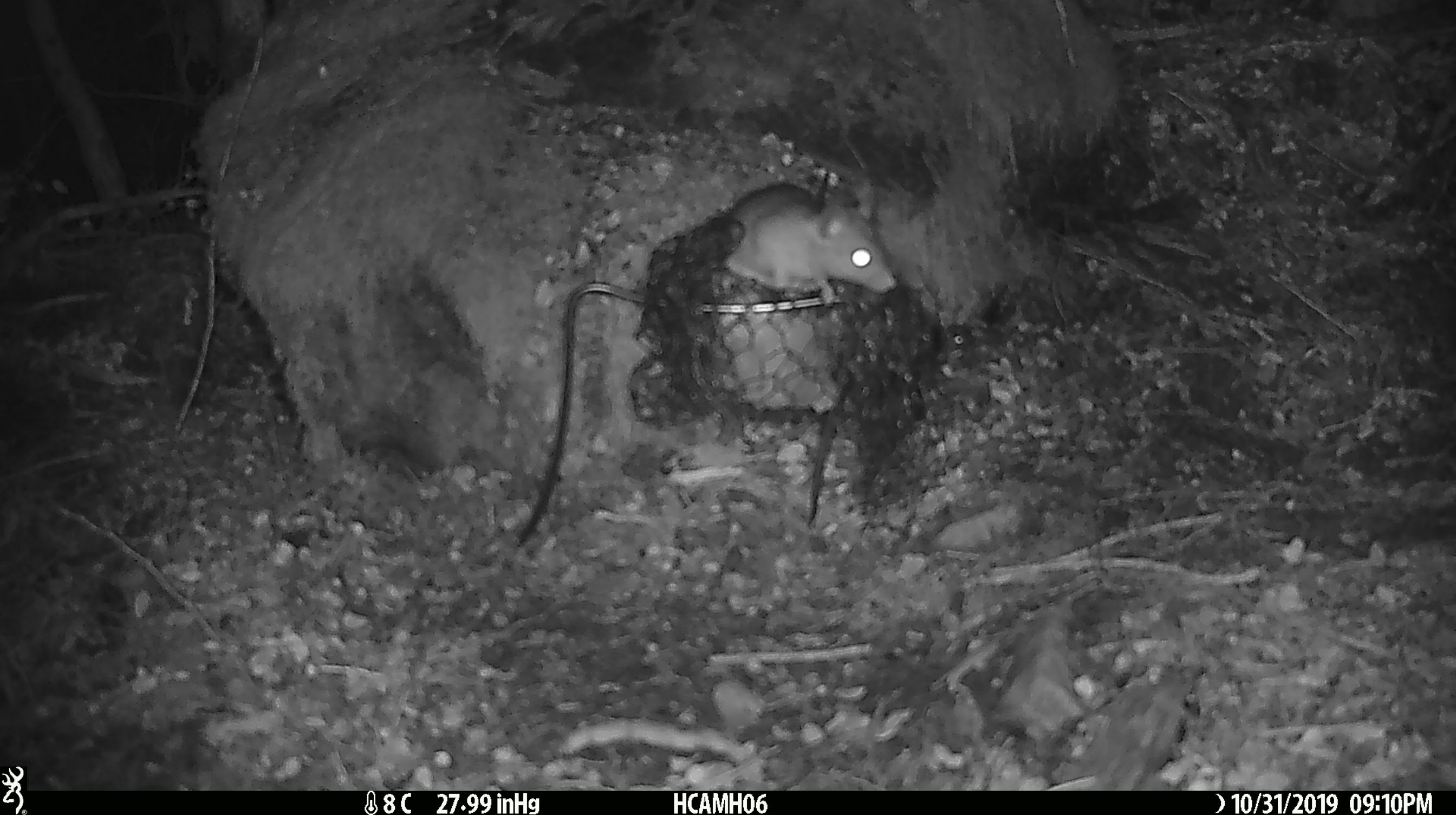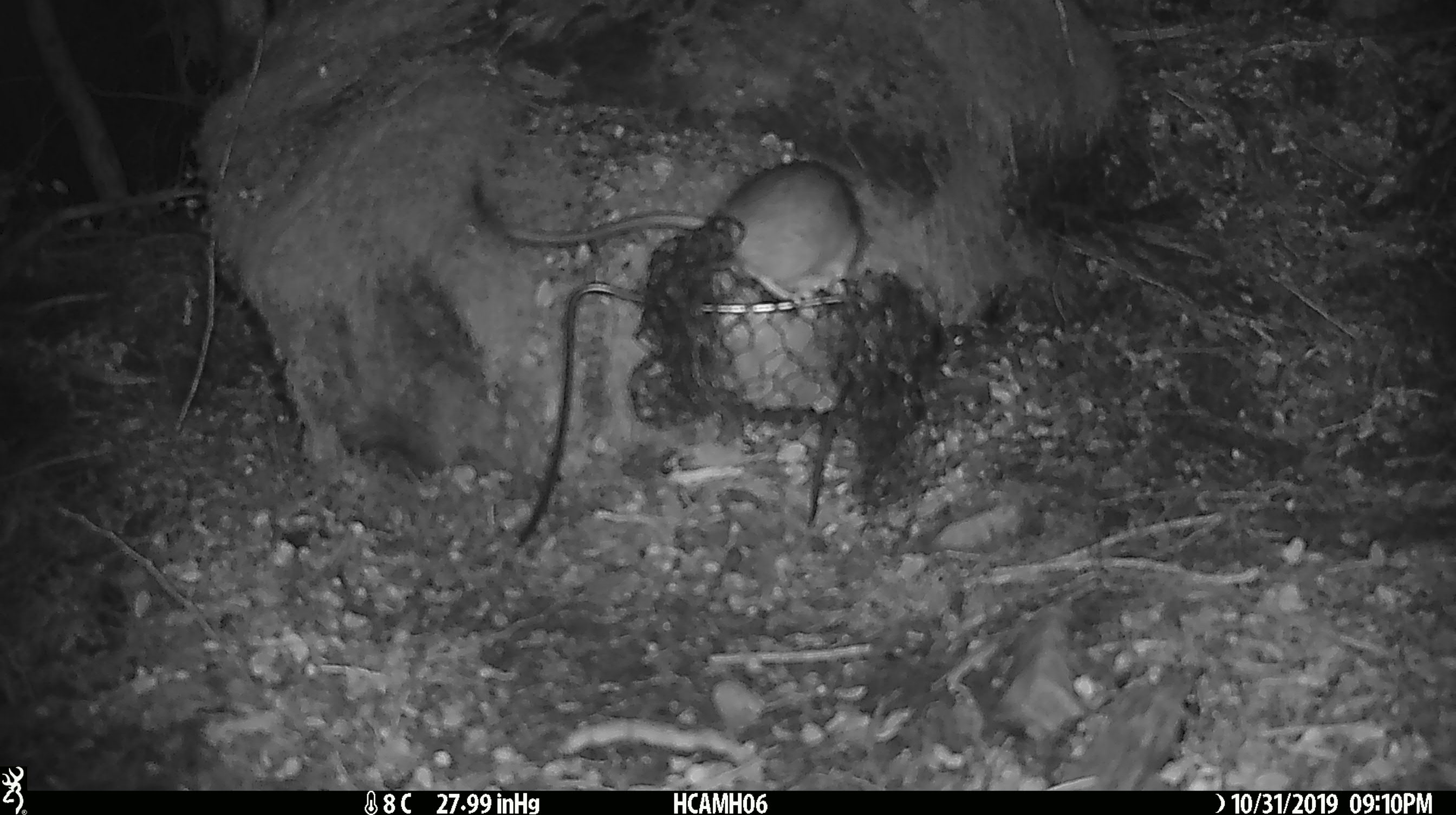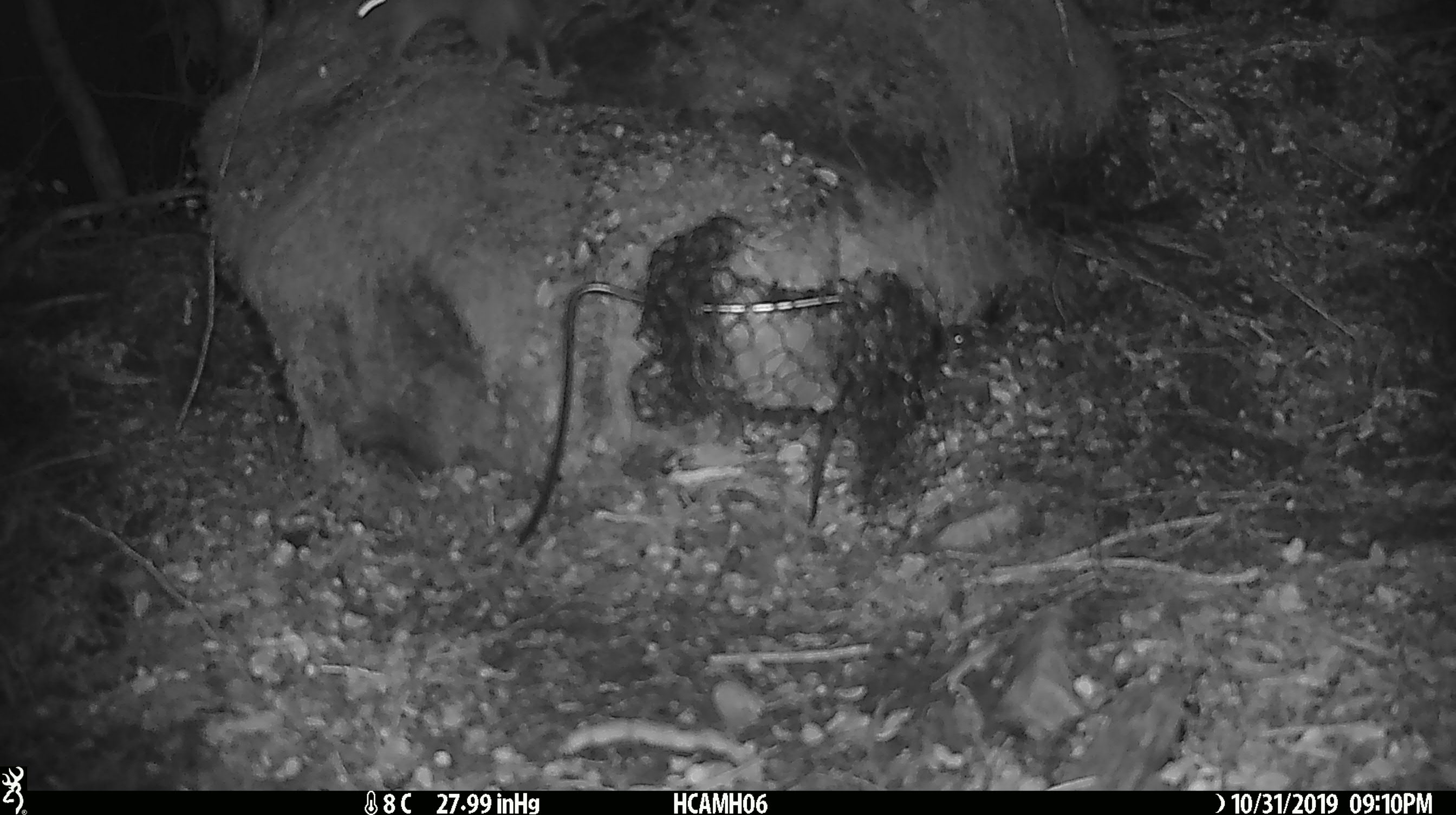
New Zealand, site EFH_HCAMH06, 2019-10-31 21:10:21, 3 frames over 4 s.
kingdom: Animalia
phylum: Chordata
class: Mammalia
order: Rodentia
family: Muridae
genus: Rattus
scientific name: Rattus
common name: rat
Rat (Rattus).